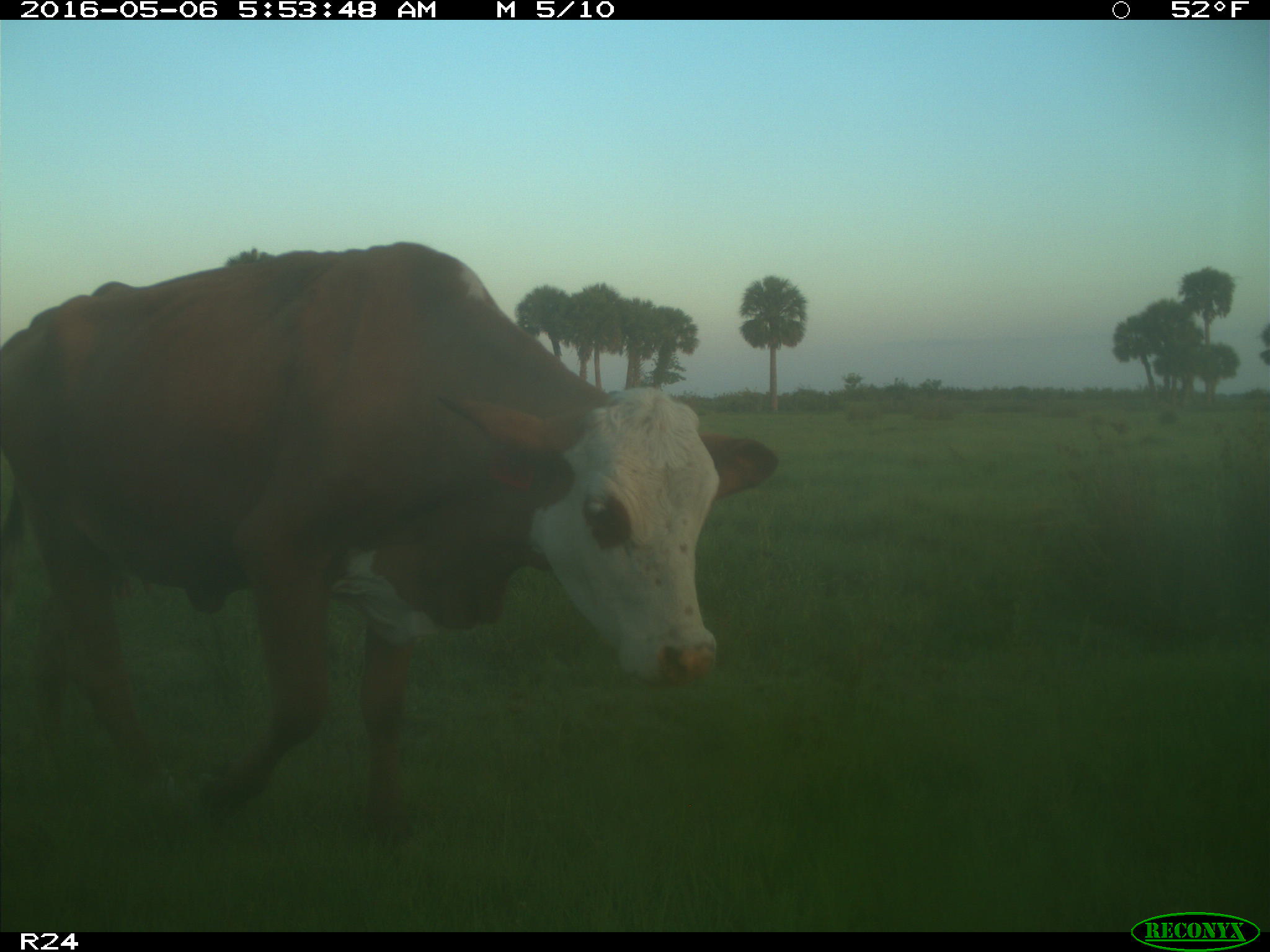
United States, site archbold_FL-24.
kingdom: Animalia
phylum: Chordata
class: Mammalia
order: Artiodactyla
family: Bovidae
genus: Bos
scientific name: Bos taurus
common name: domestic cow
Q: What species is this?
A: Bos taurus (domestic cow).